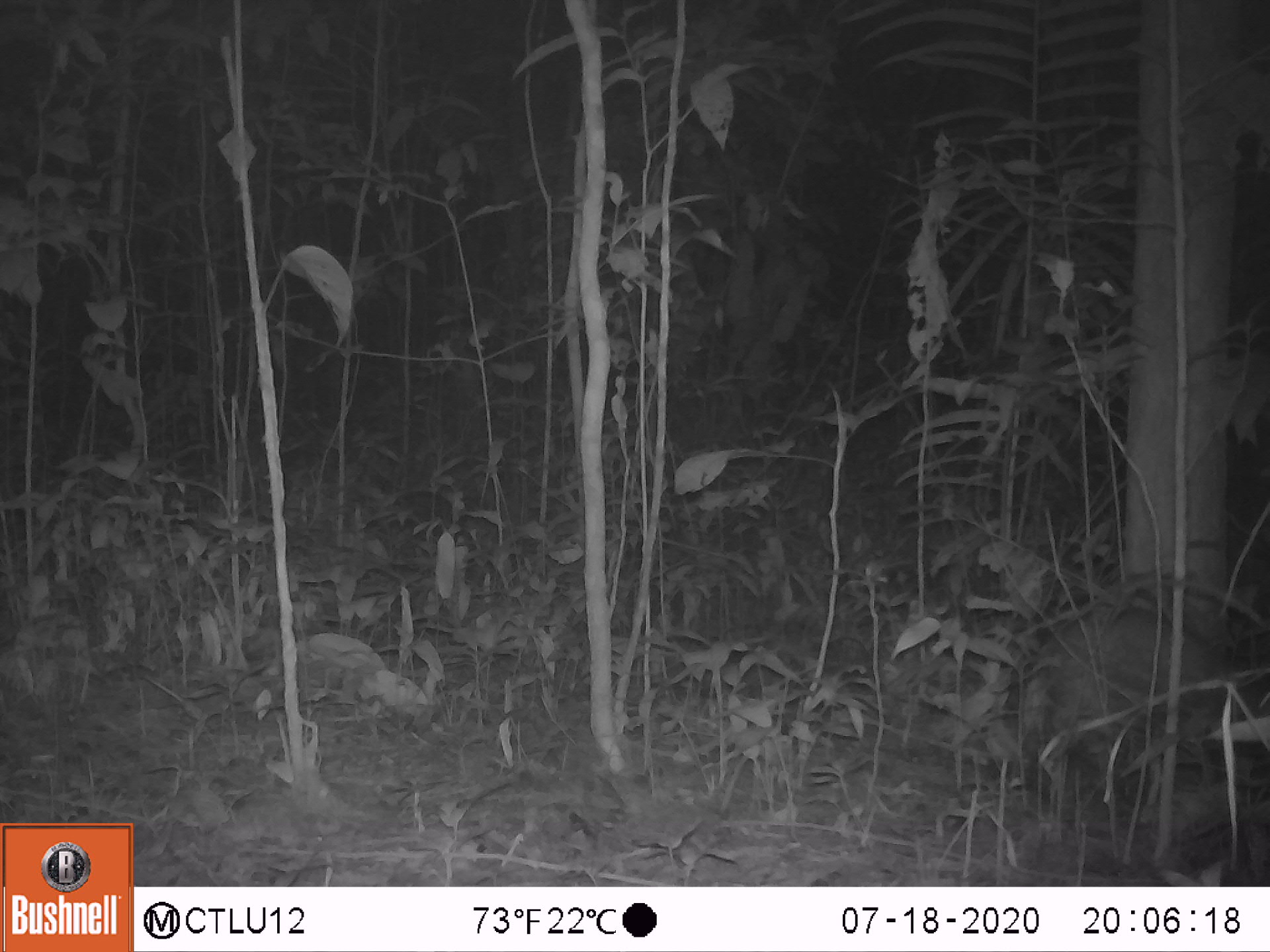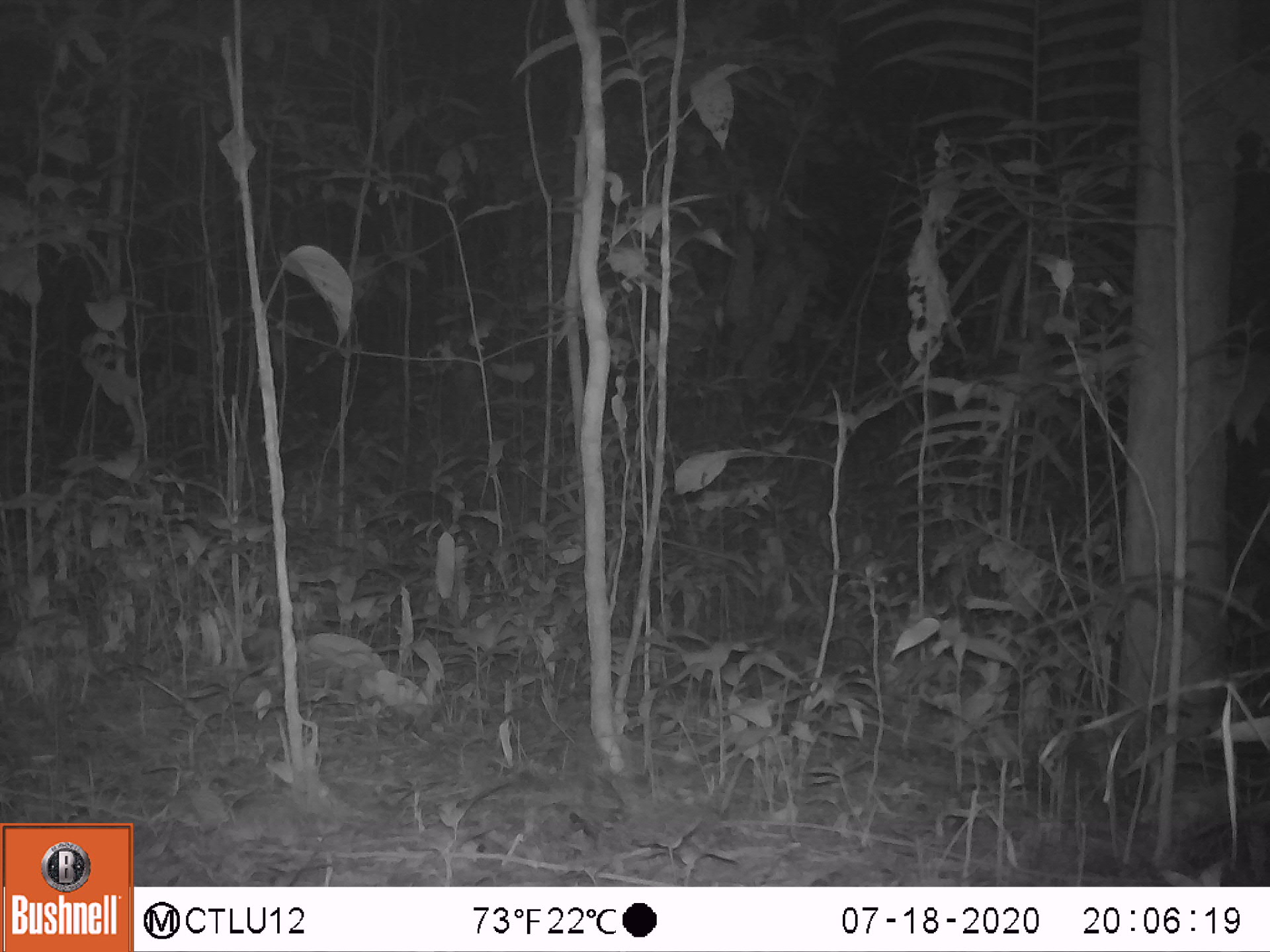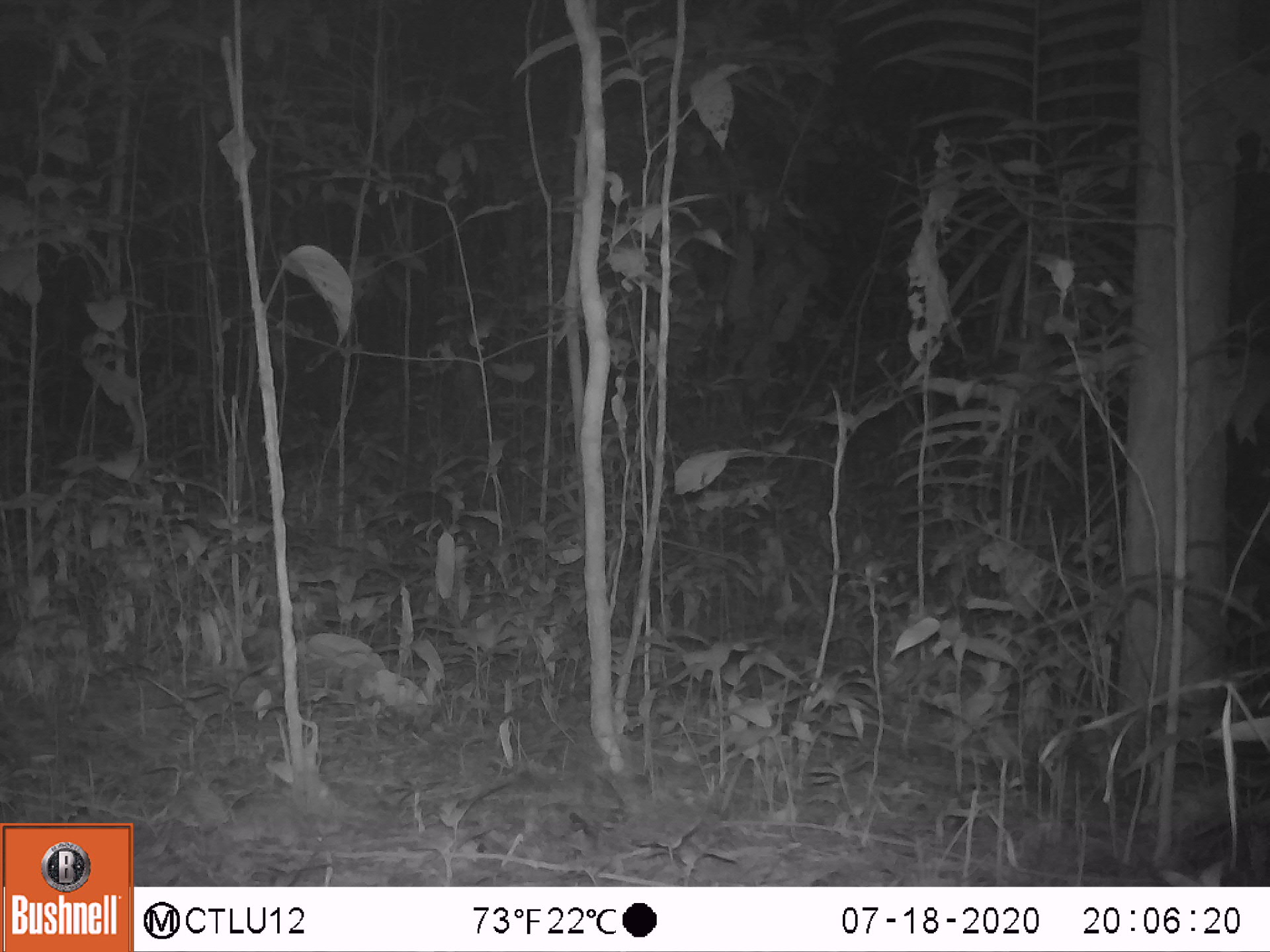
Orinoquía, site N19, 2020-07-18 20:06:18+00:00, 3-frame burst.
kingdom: Animalia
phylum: Chordata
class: Mammalia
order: Rodentia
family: Cuniculidae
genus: Cuniculus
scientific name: Cuniculus paca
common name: spotted paca